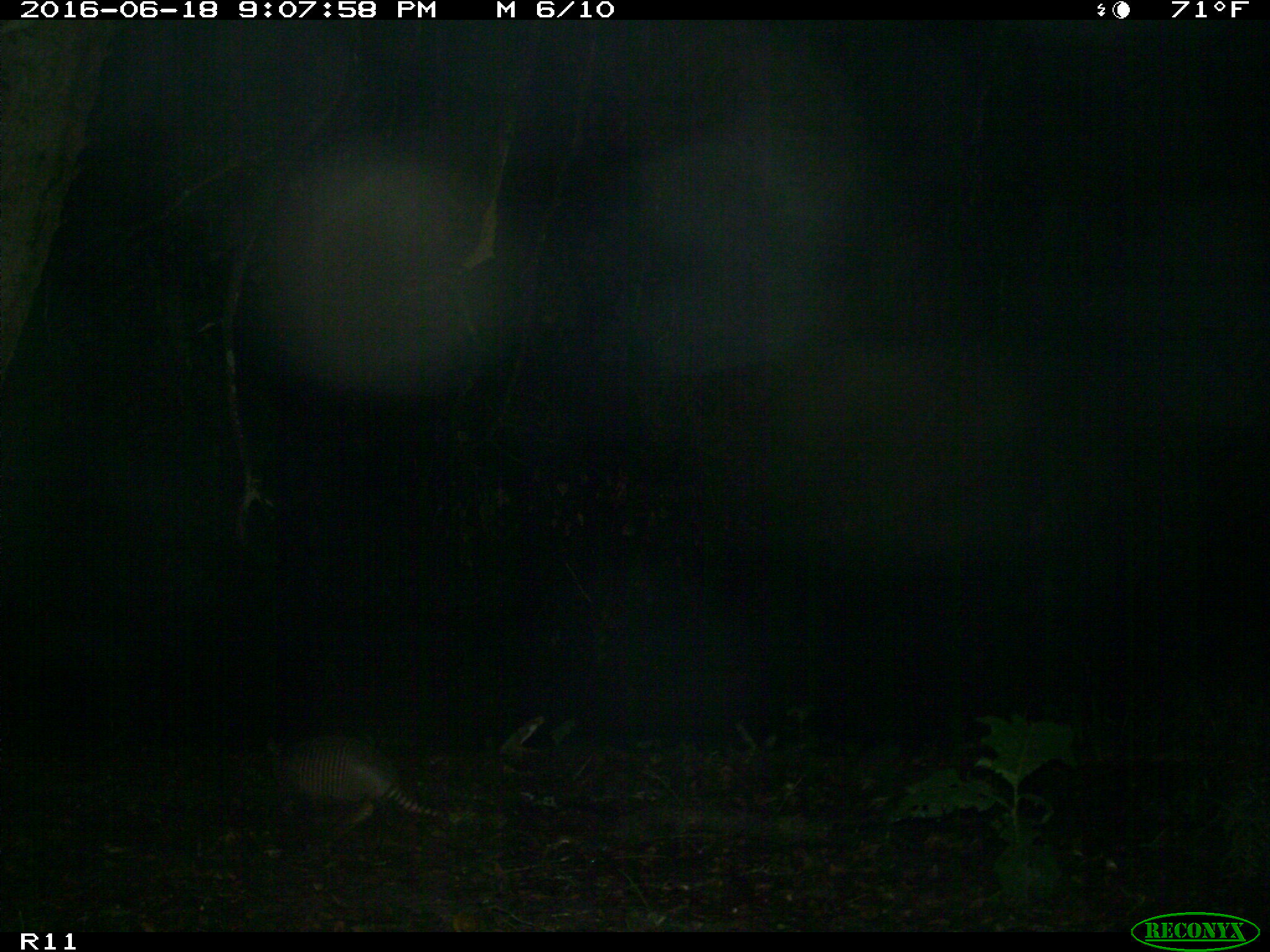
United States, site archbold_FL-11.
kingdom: Animalia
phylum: Chordata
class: Mammalia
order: Cingulata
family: Dasypodidae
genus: Dasypus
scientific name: Dasypus novemcinctus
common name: nine-banded armadillo